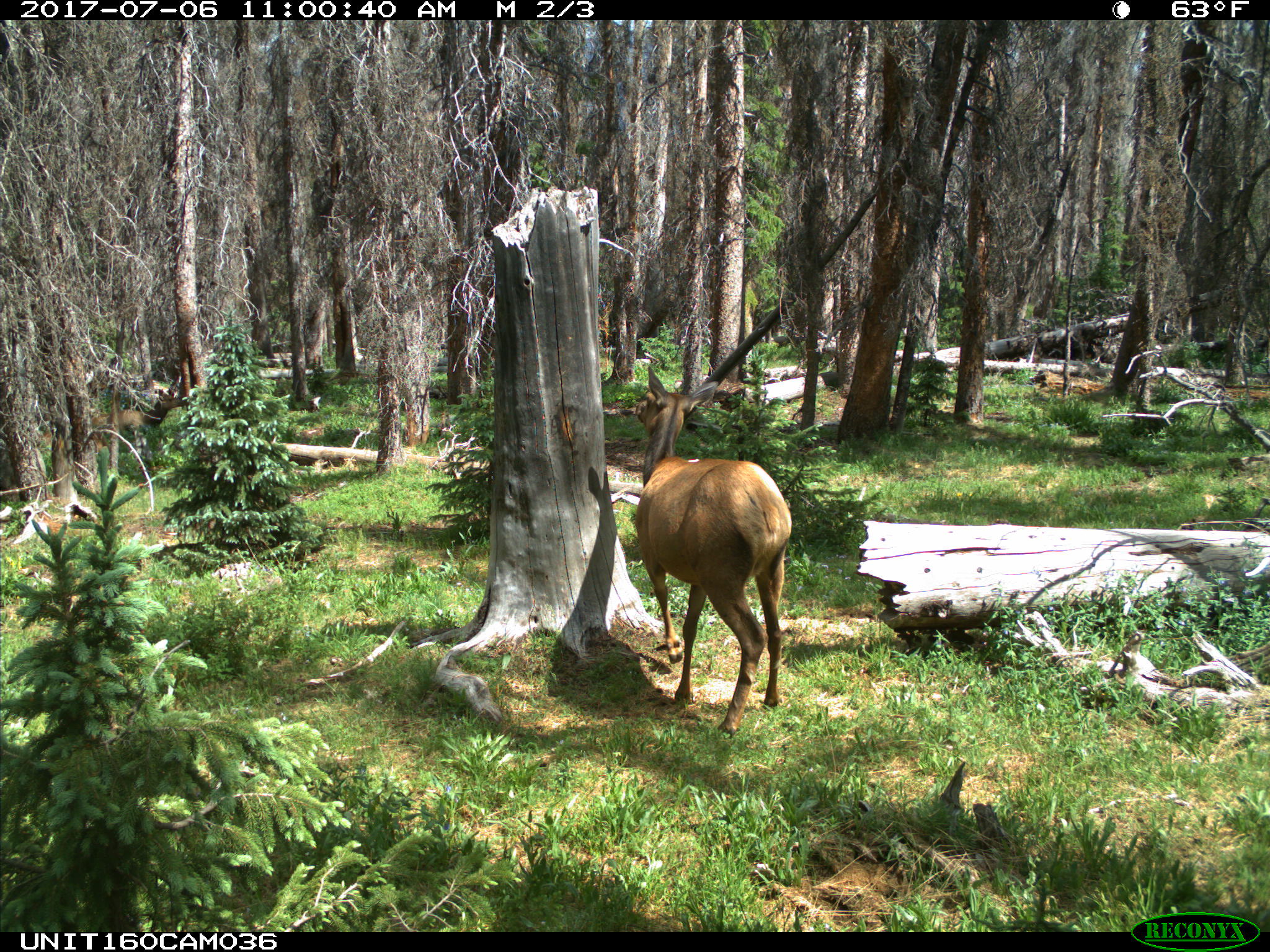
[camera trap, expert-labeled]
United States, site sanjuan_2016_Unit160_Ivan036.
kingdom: Animalia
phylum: Chordata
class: Mammalia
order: Artiodactyla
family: Cervidae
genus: Cervus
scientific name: Cervus elaphus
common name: red deer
Cervus elaphus (red deer).